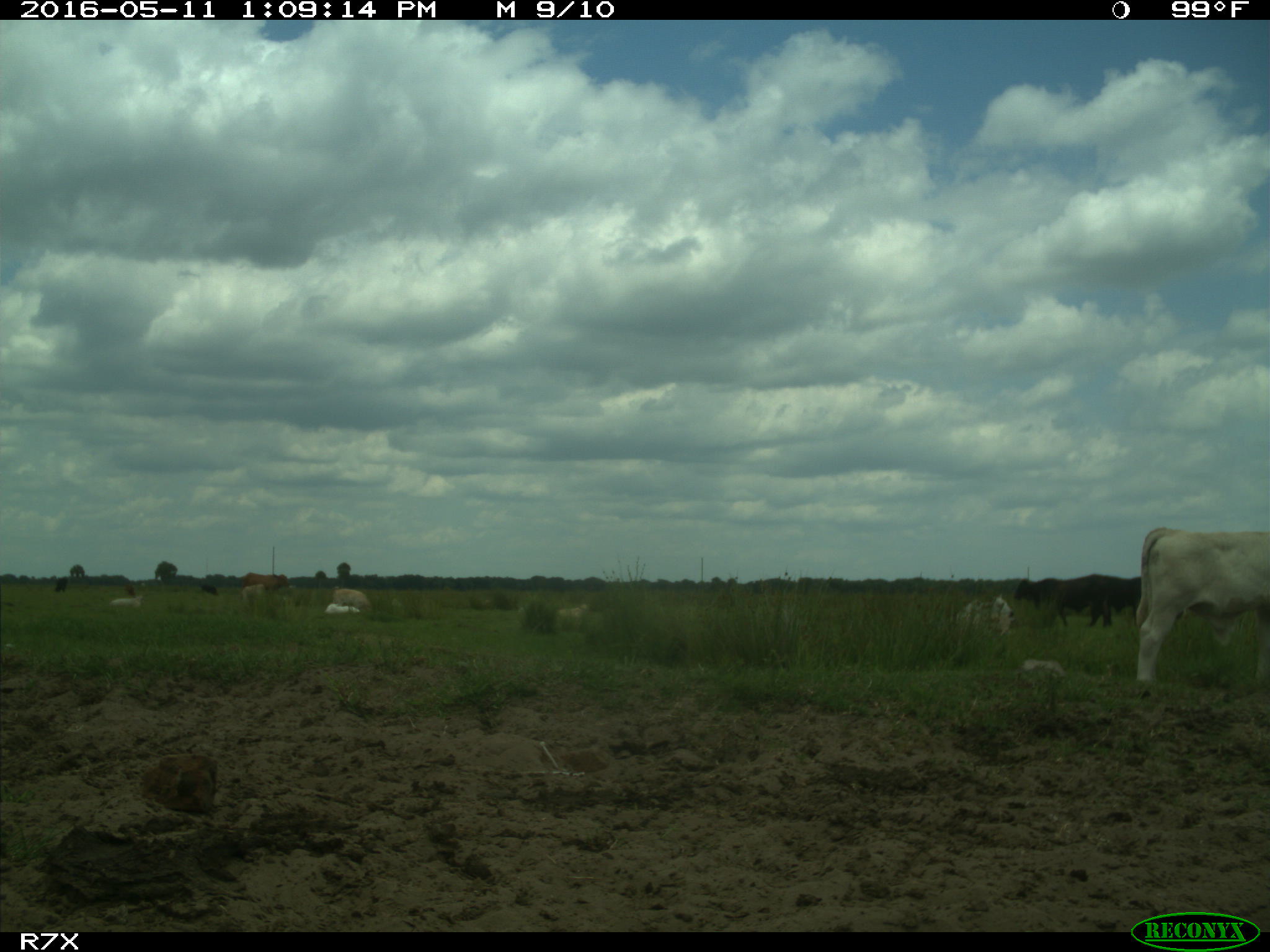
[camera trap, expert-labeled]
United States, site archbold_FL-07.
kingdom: Animalia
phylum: Chordata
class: Mammalia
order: Artiodactyla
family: Bovidae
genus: Bos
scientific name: Bos taurus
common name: domestic cow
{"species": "Bos taurus (domestic cow)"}